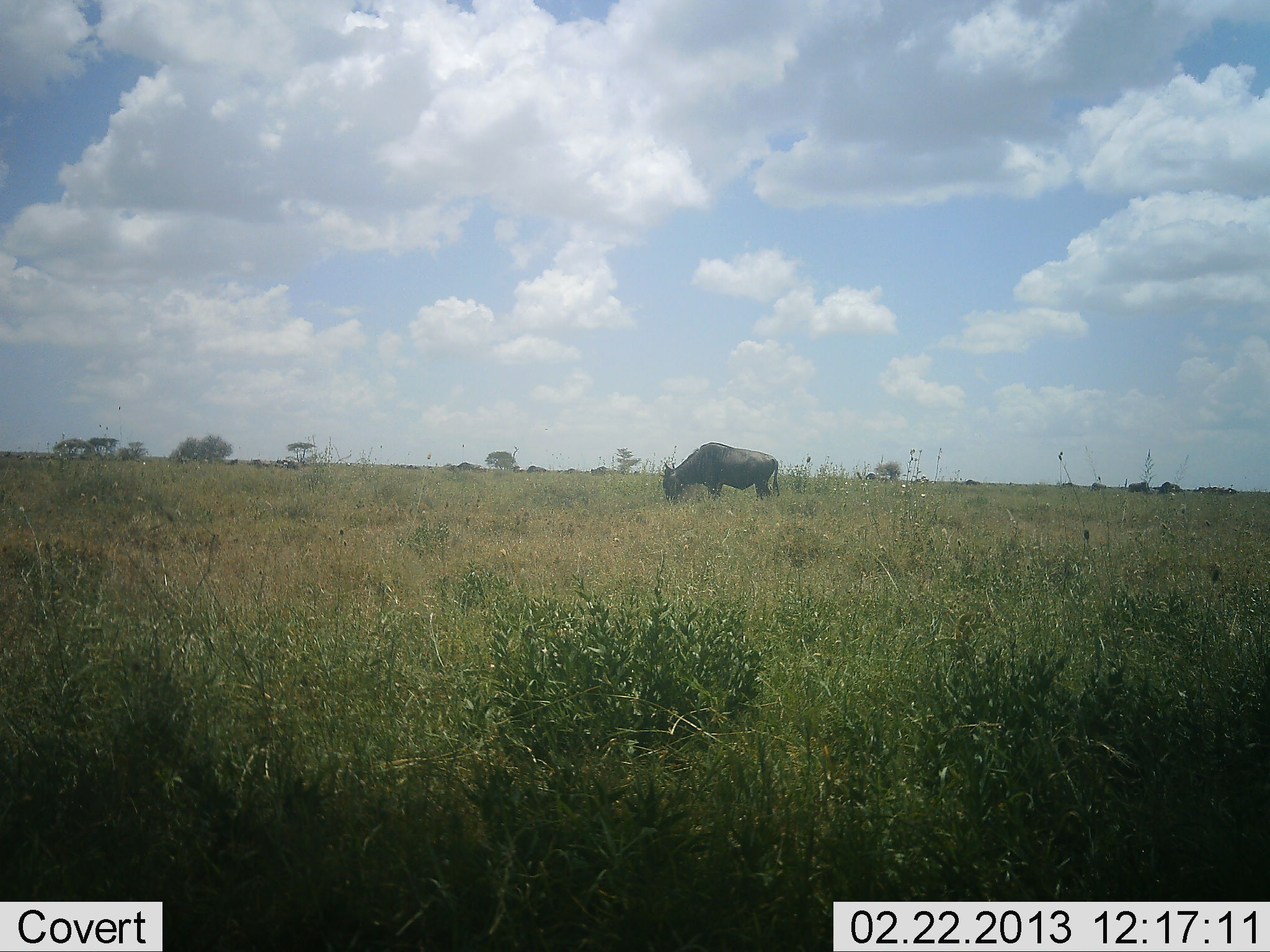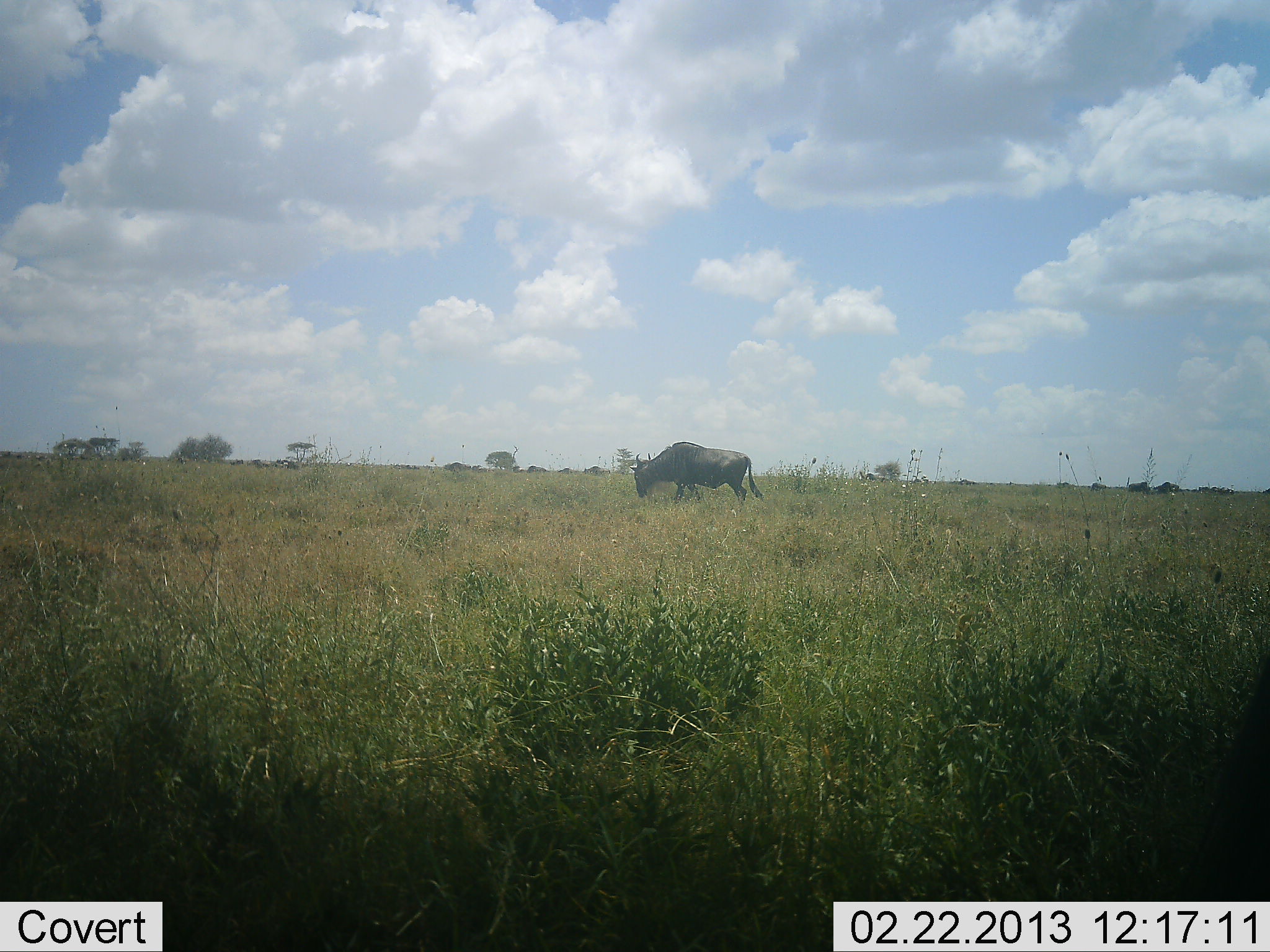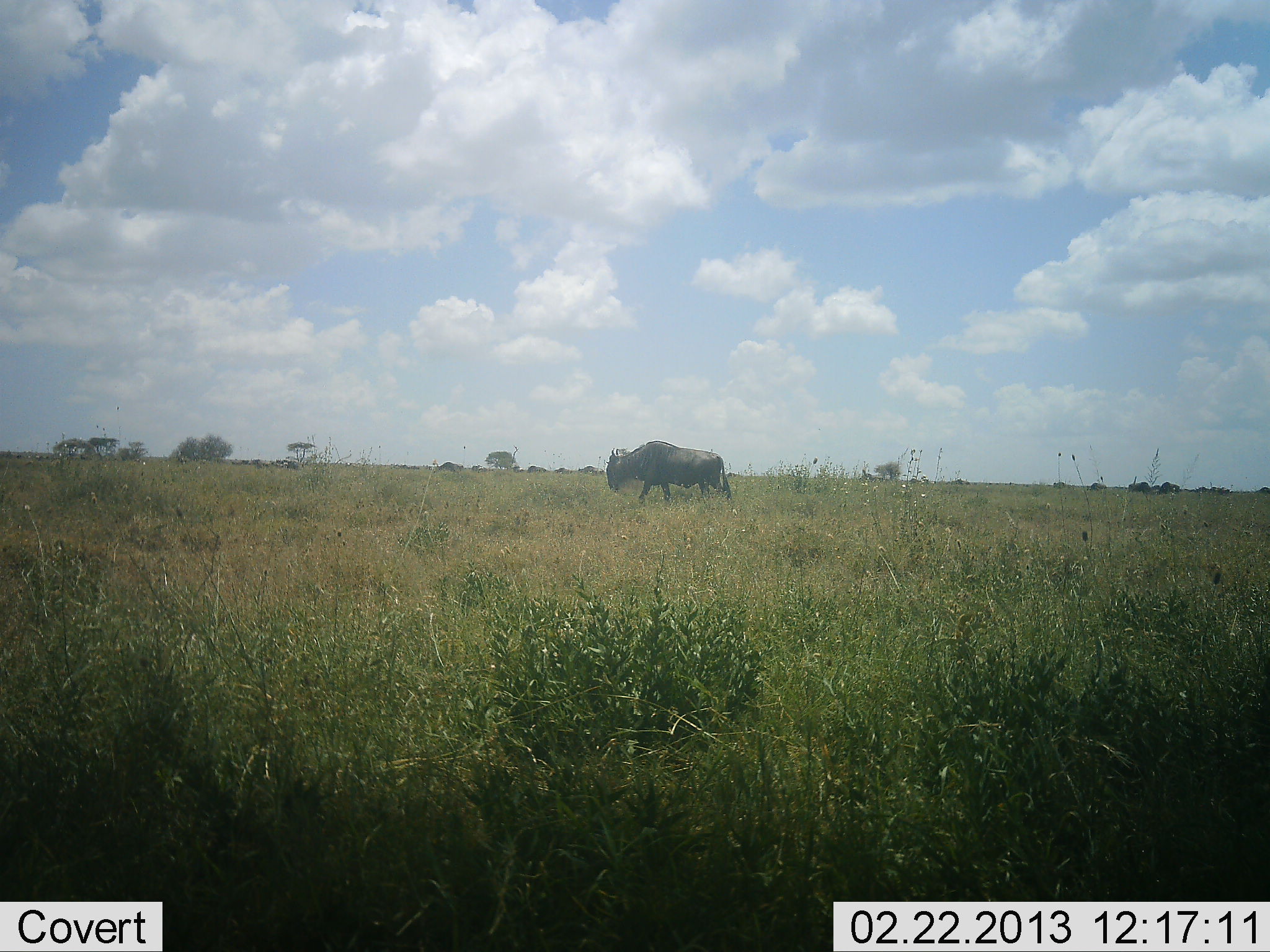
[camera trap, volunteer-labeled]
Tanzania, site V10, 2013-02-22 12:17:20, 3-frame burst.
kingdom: Animalia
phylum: Chordata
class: Mammalia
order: Artiodactyla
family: Bovidae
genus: Connochaetes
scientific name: Connochaetes taurinus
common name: blue wildebeest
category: wildebeest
Wildebeest (blue wildebeest) (Connochaetes taurinus), count 11-50. Behavior (volunteer vote fractions): standing 24%, resting 0%, moving 76%, interacting 0%. Young present (vote fraction): 0%. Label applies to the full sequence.